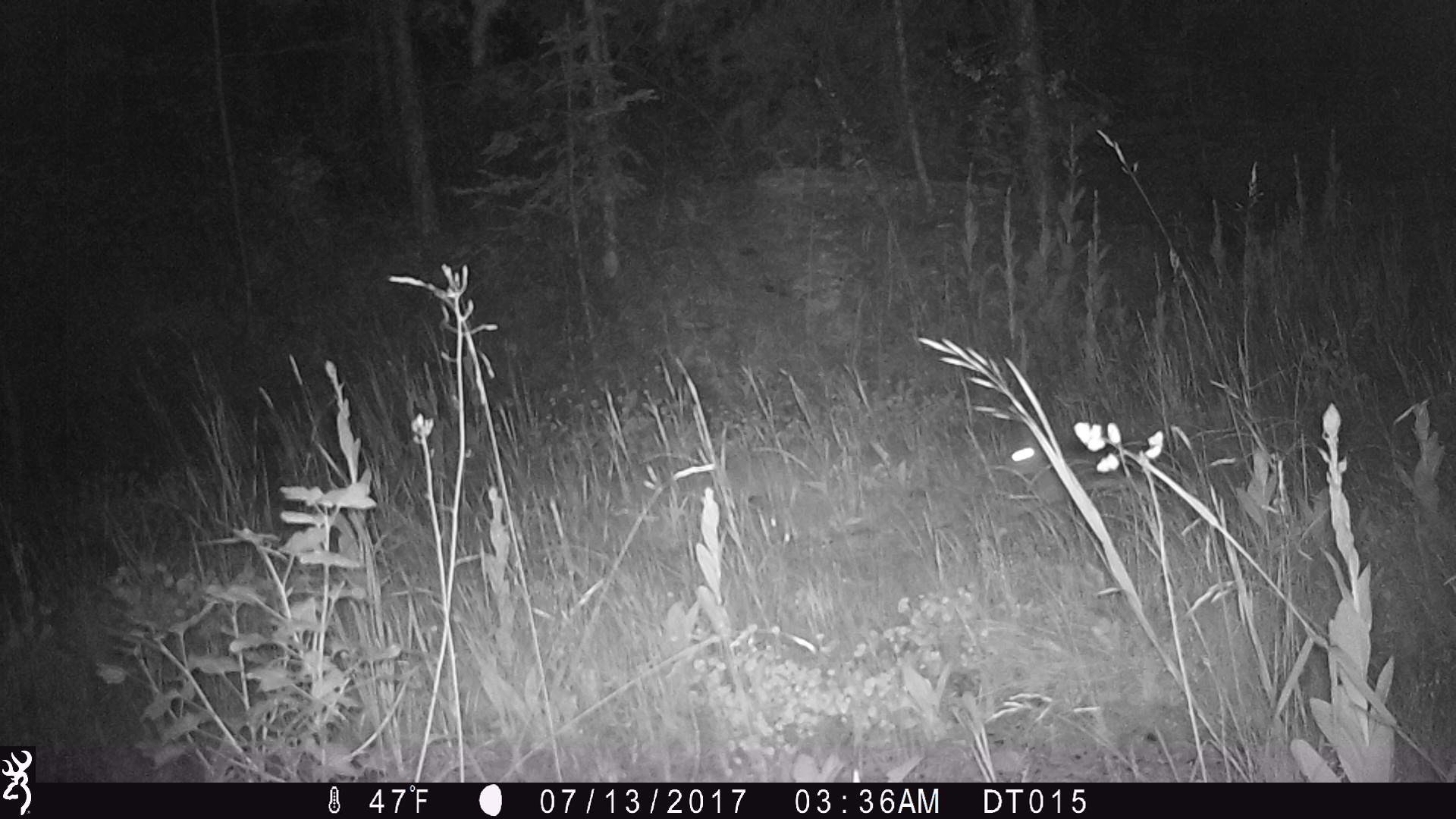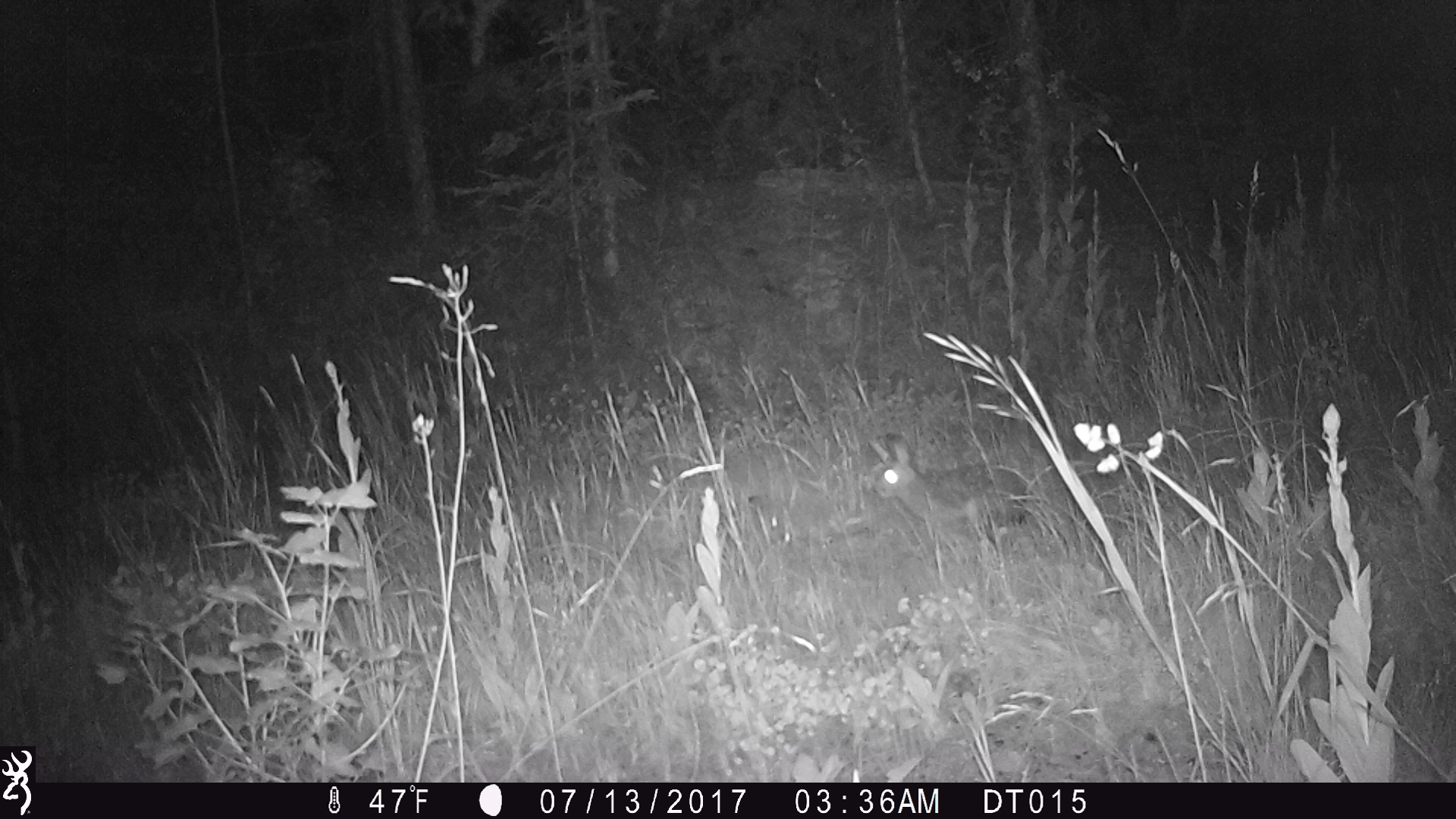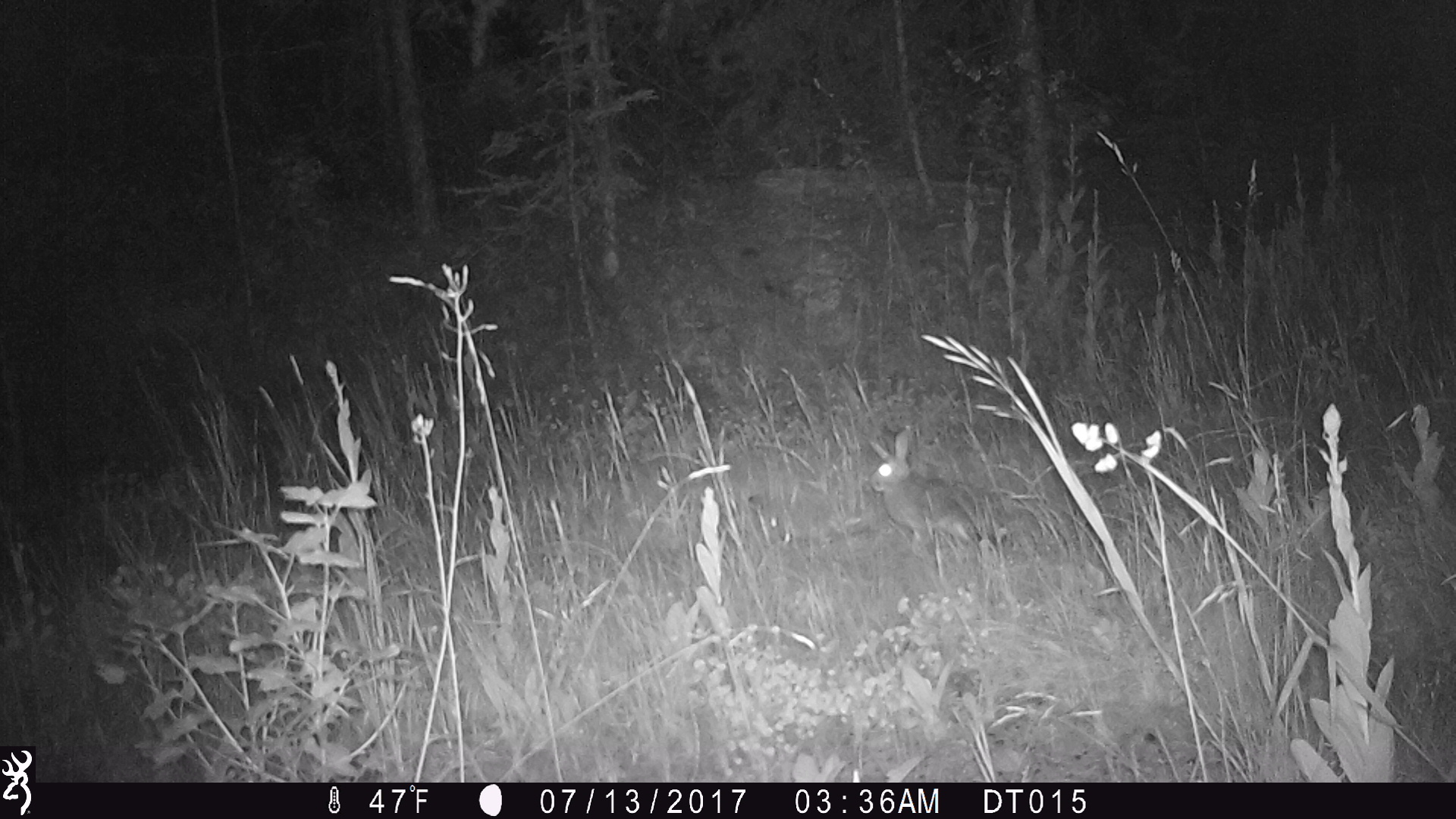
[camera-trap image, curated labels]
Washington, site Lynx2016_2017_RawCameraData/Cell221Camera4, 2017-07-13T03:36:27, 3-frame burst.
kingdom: Animalia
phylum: Chordata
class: Mammalia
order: Lagomorpha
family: Leporidae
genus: Lepus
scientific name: Lepus americanus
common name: snowshoe hare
Lepus americanus (snowshoe hare). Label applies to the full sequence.